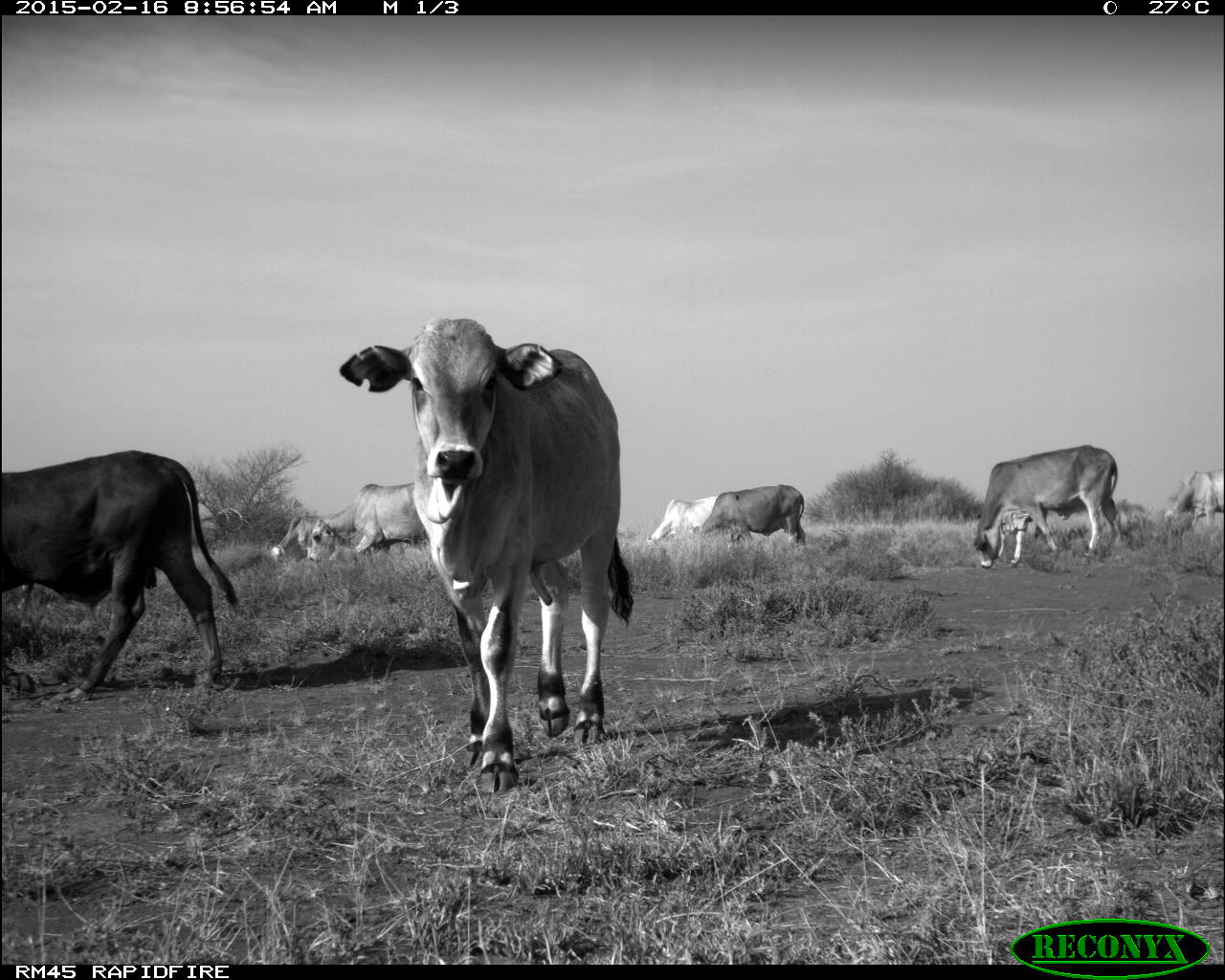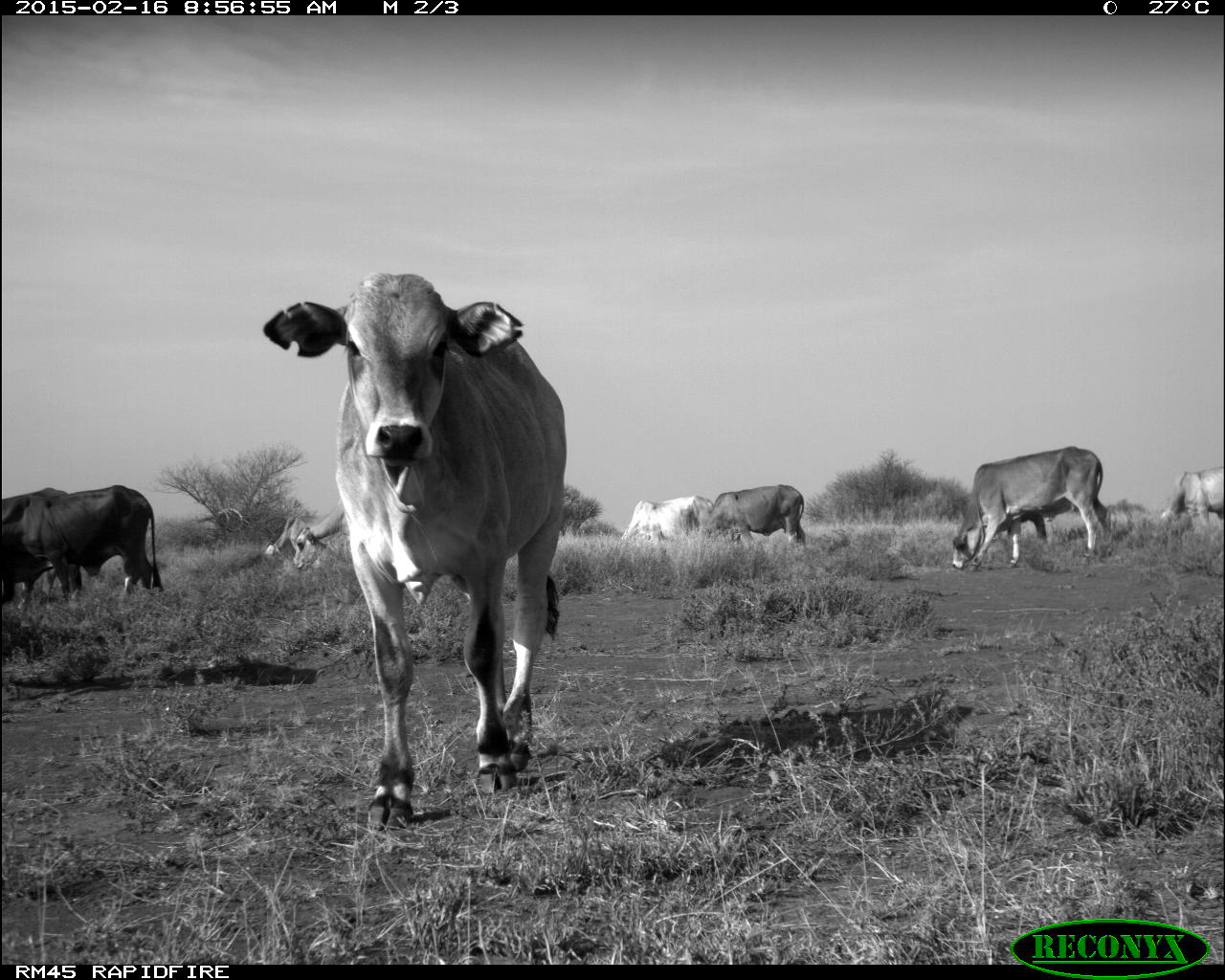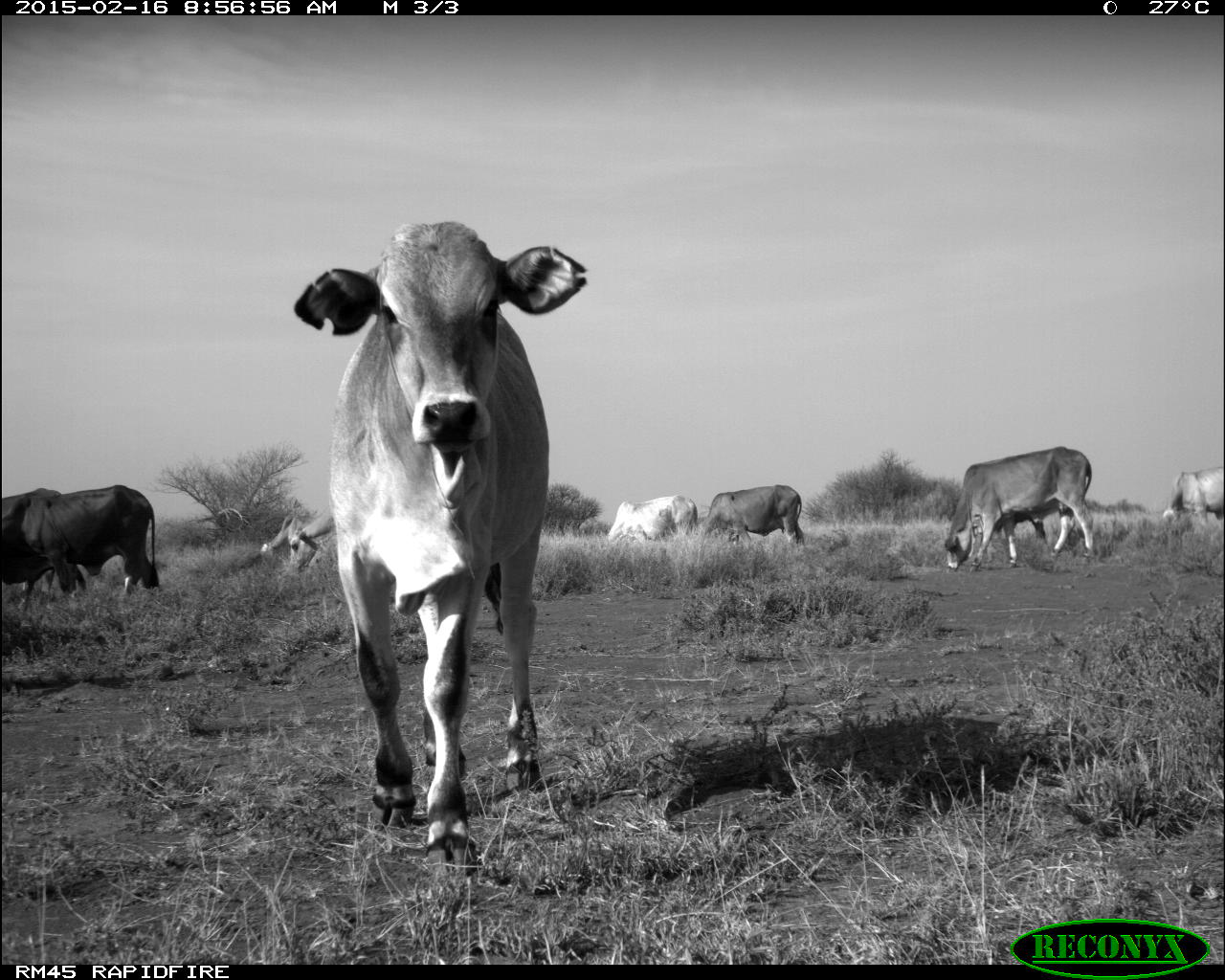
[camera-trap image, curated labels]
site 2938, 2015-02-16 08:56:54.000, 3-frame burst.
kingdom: Animalia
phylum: Chordata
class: Mammalia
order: Artiodactyla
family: Bovidae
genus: Bos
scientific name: Bos taurus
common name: domestic cattle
Bos taurus (domestic cattle), count 10.